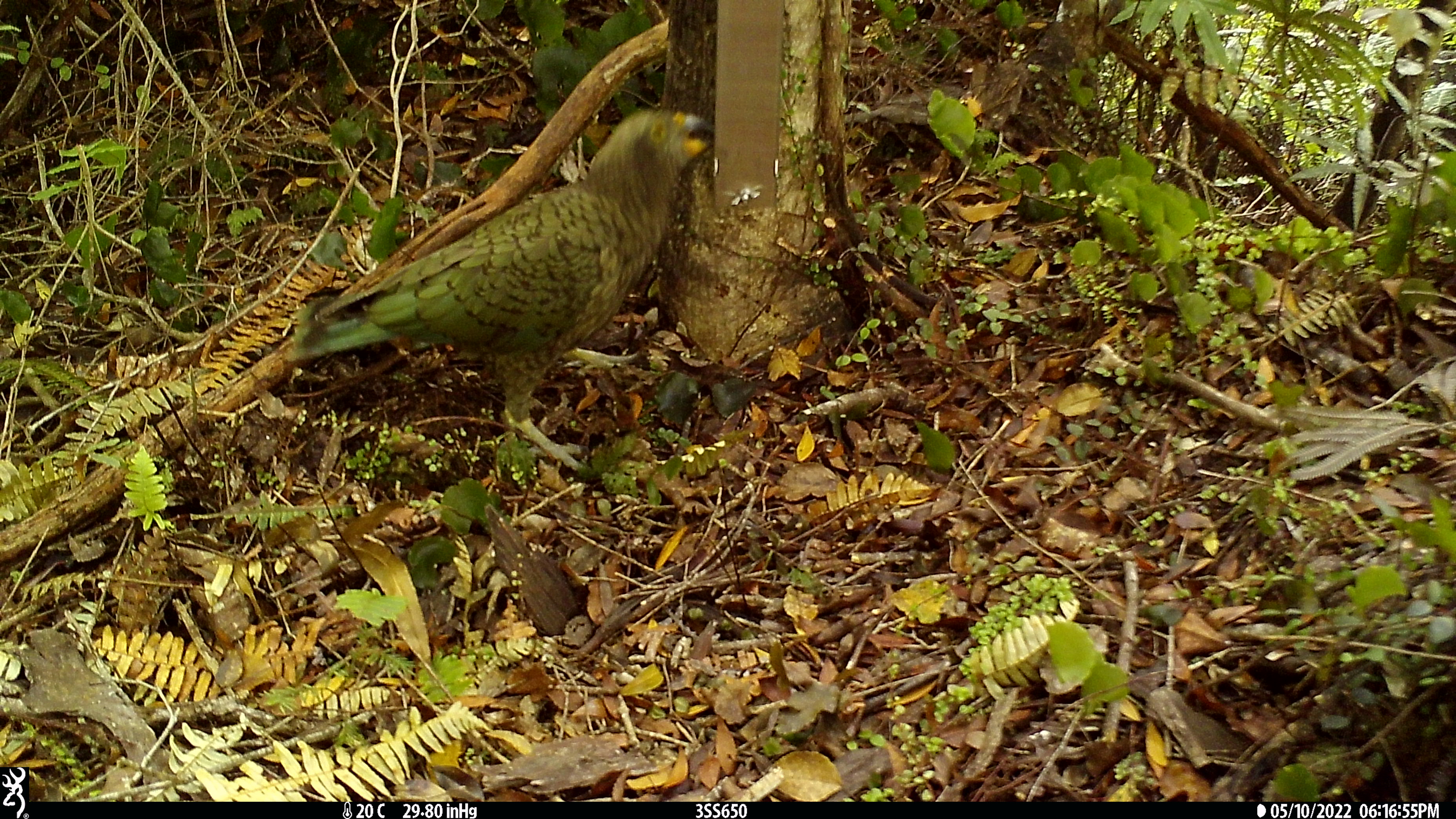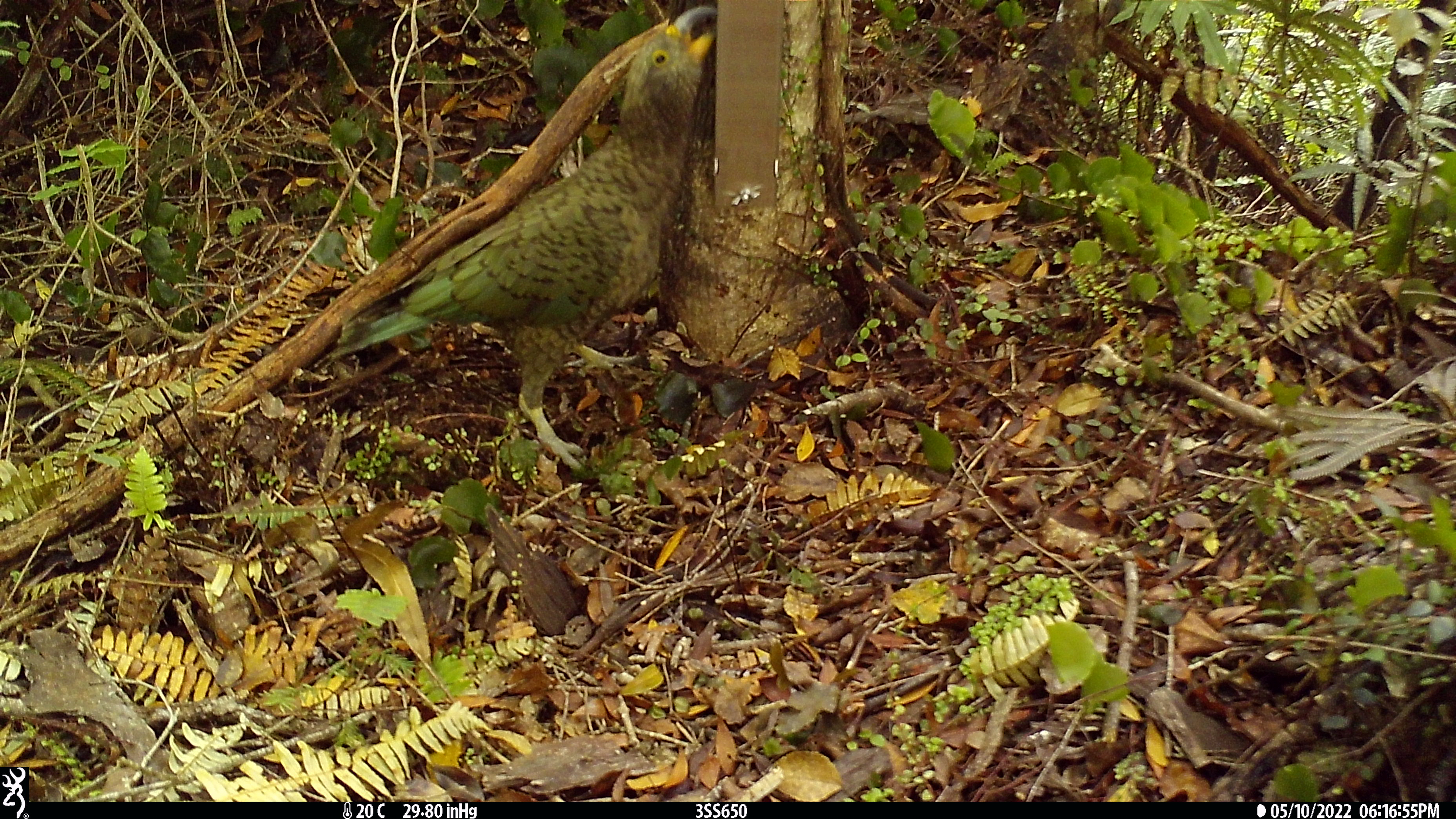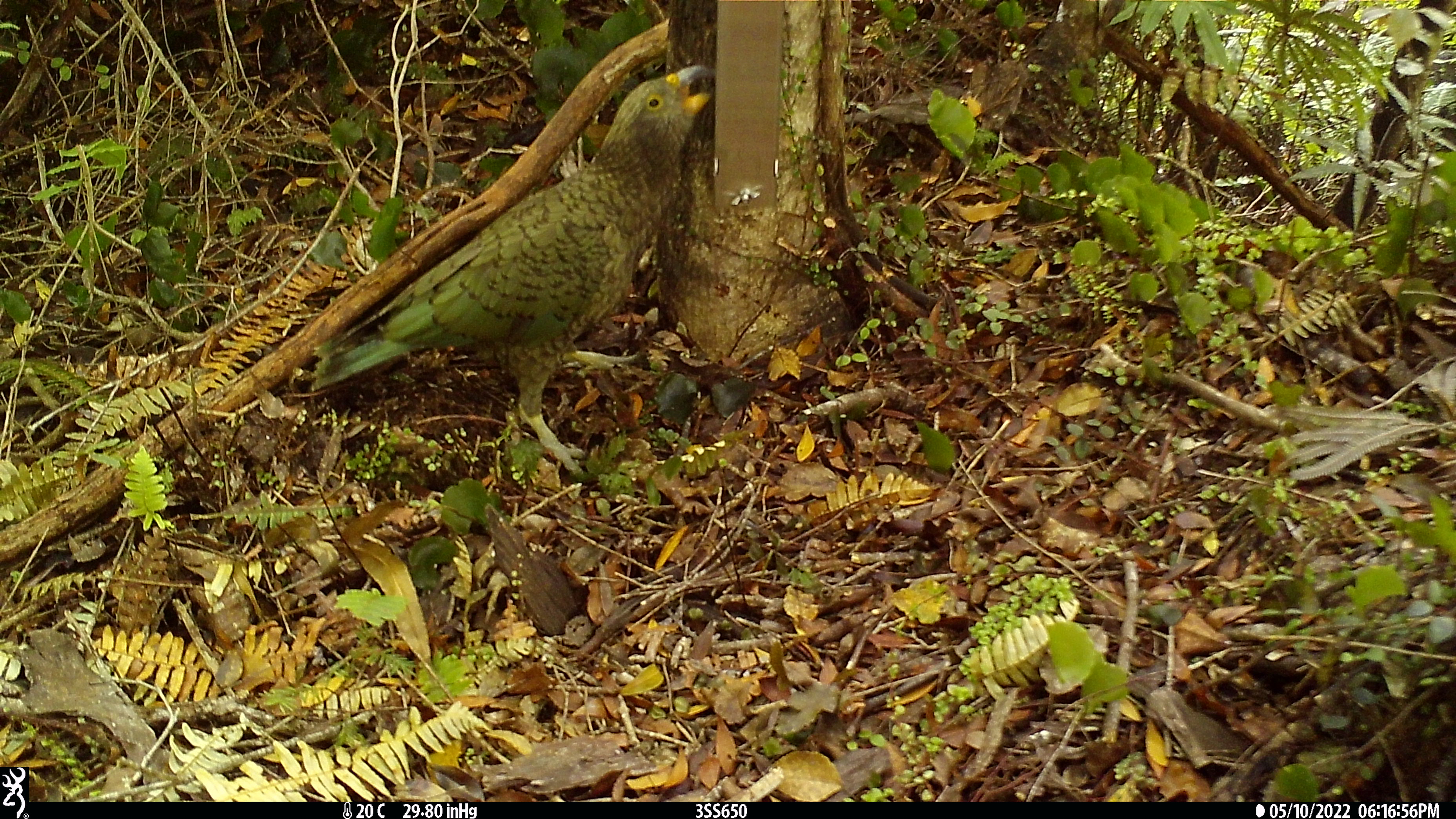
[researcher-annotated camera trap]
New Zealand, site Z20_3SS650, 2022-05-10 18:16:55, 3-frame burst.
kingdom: Animalia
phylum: Chordata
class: Aves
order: Psittaciformes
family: Strigopidae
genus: Nestor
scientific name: Nestor notabilis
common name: kea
Kea (Nestor notabilis).